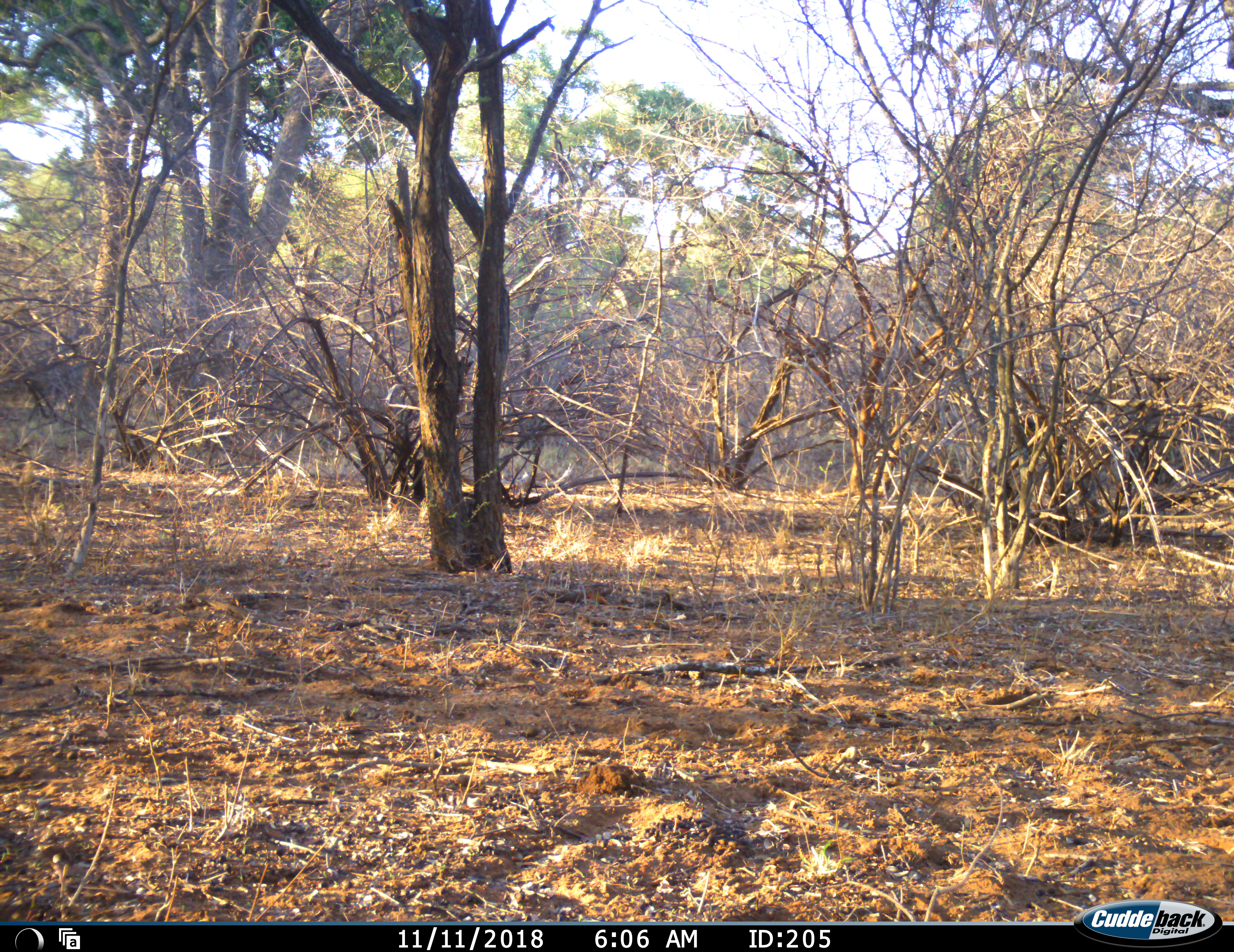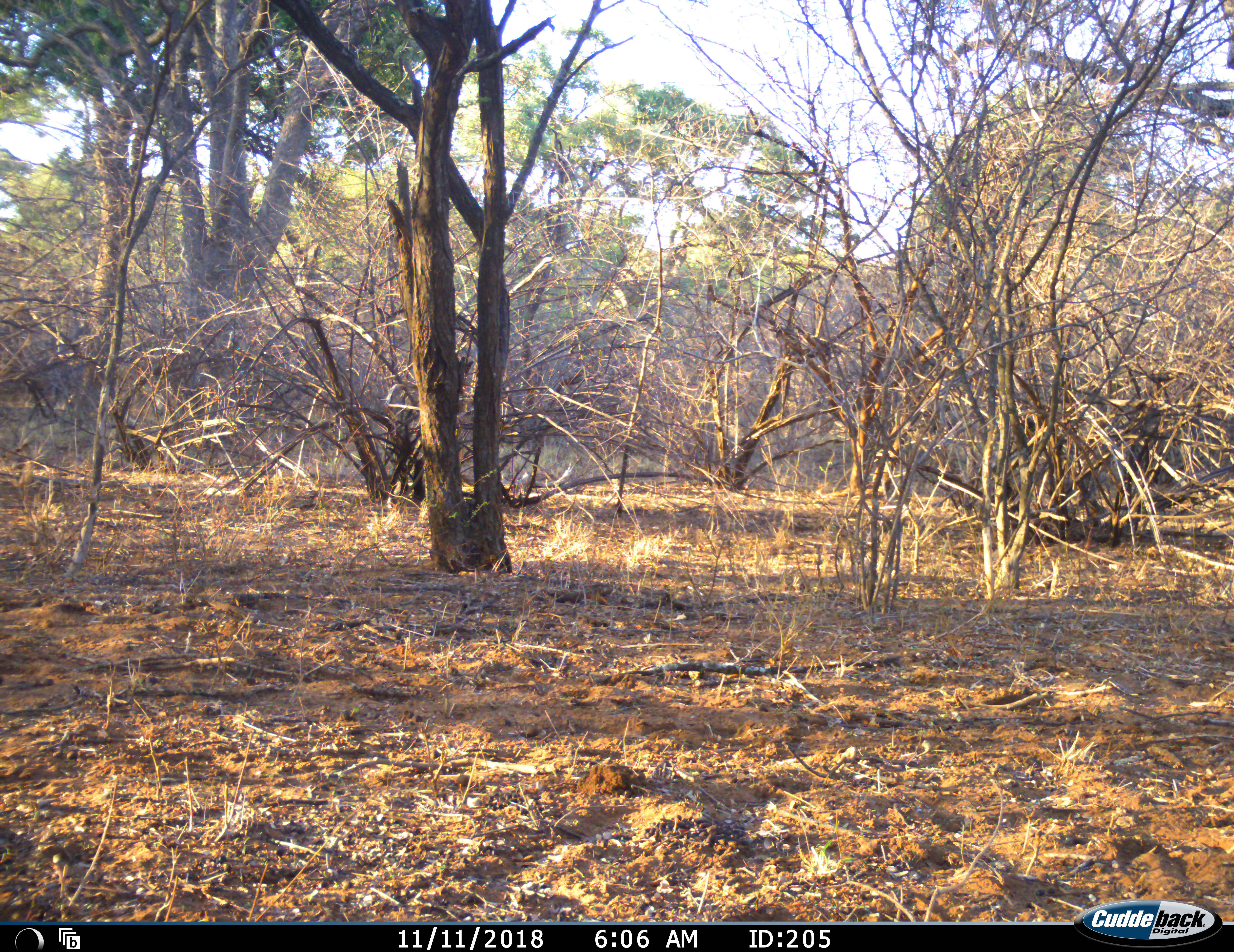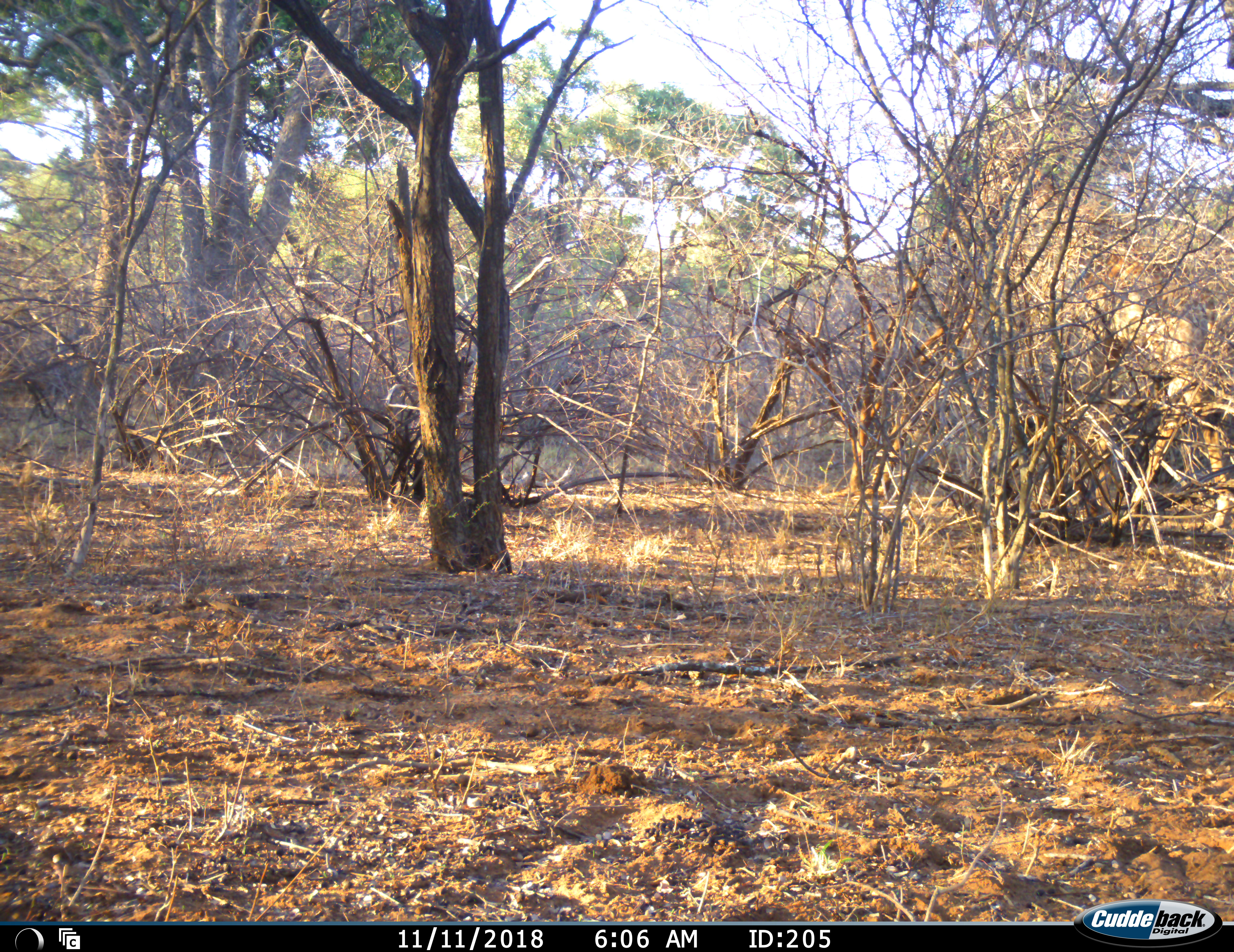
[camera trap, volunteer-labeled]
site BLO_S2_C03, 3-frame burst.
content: unidentified animal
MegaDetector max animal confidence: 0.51